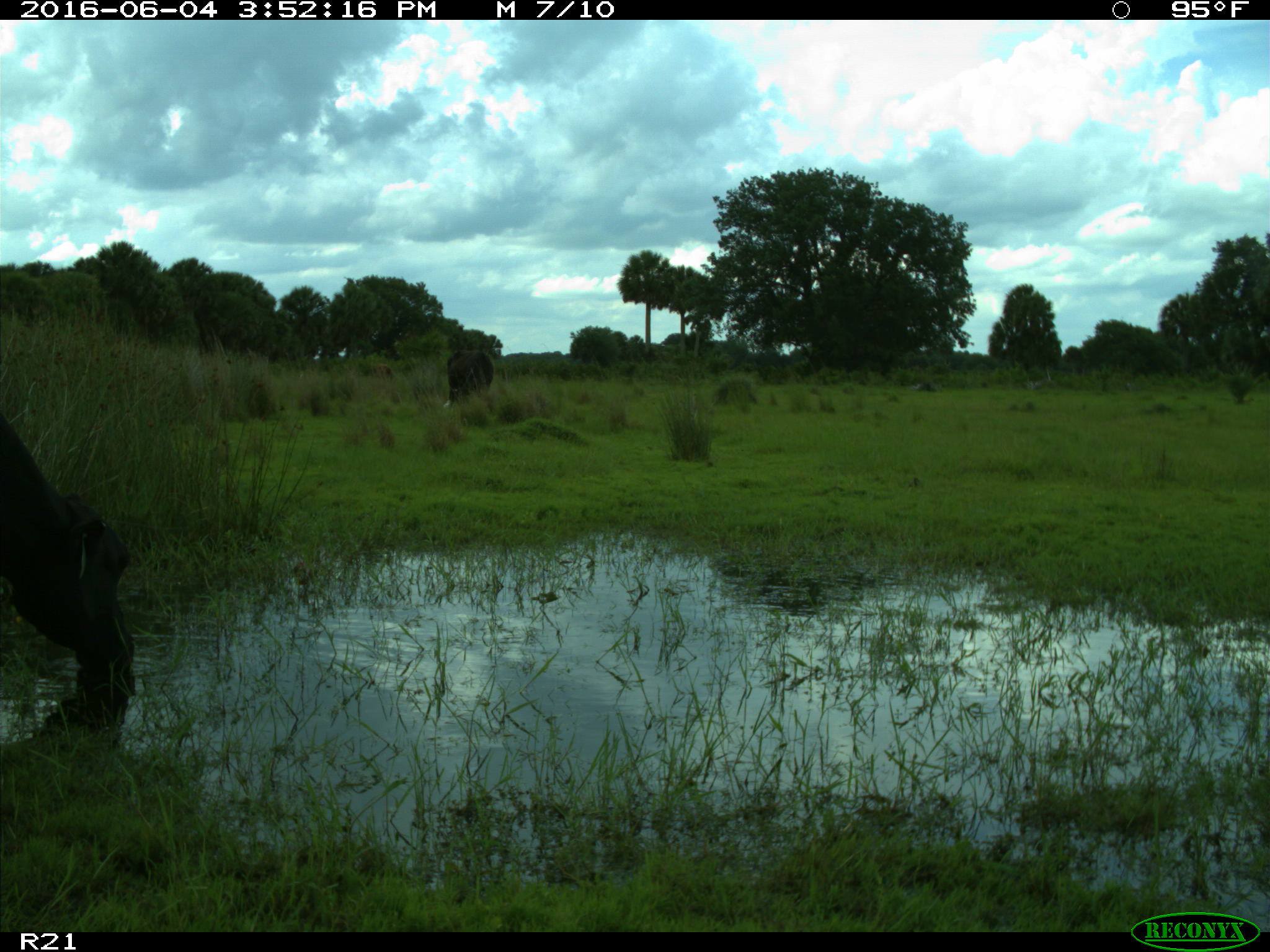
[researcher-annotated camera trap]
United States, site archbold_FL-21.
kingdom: Animalia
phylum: Chordata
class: Mammalia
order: Artiodactyla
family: Bovidae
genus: Bos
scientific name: Bos taurus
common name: domestic cow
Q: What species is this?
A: Bos taurus (domestic cow).